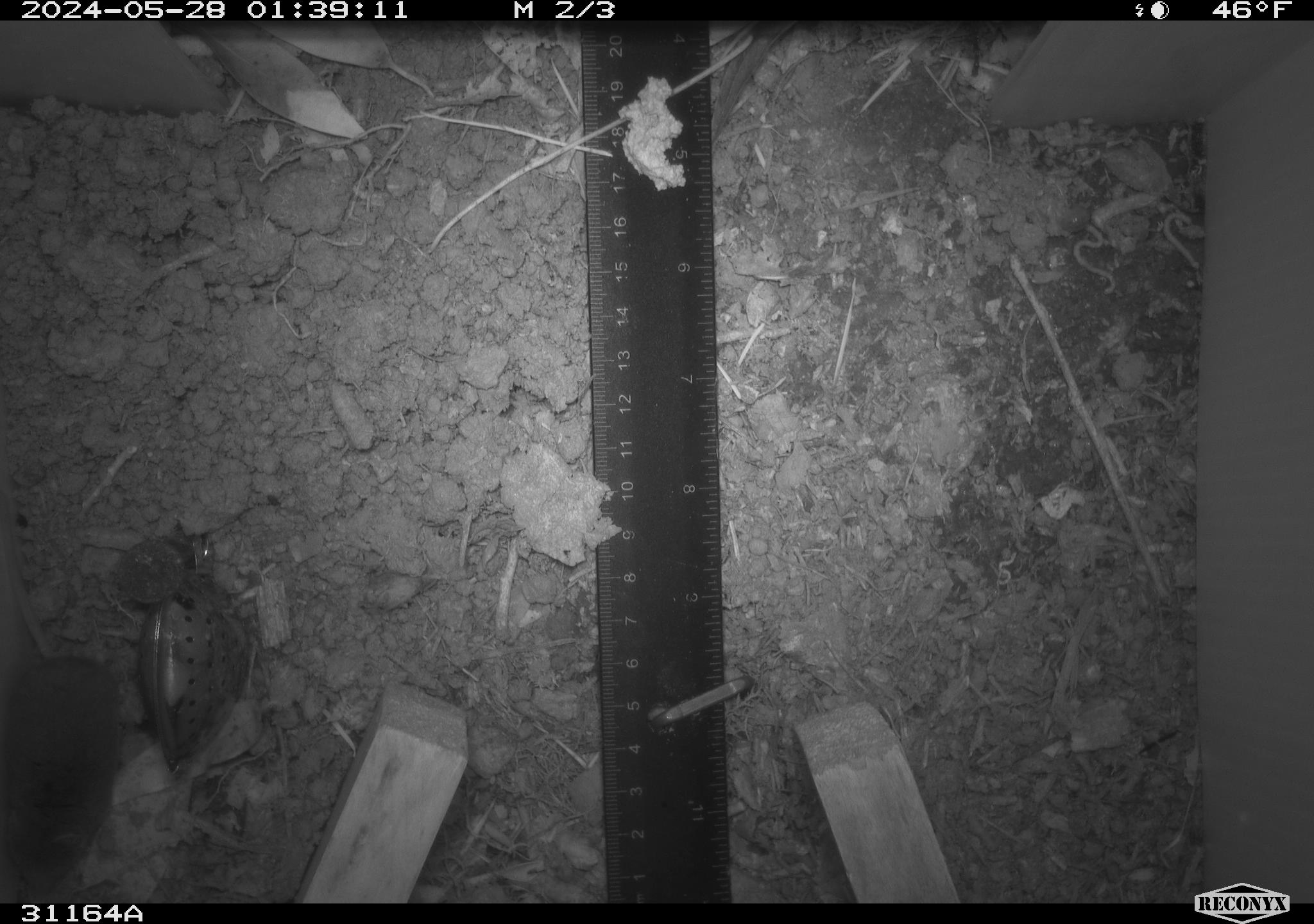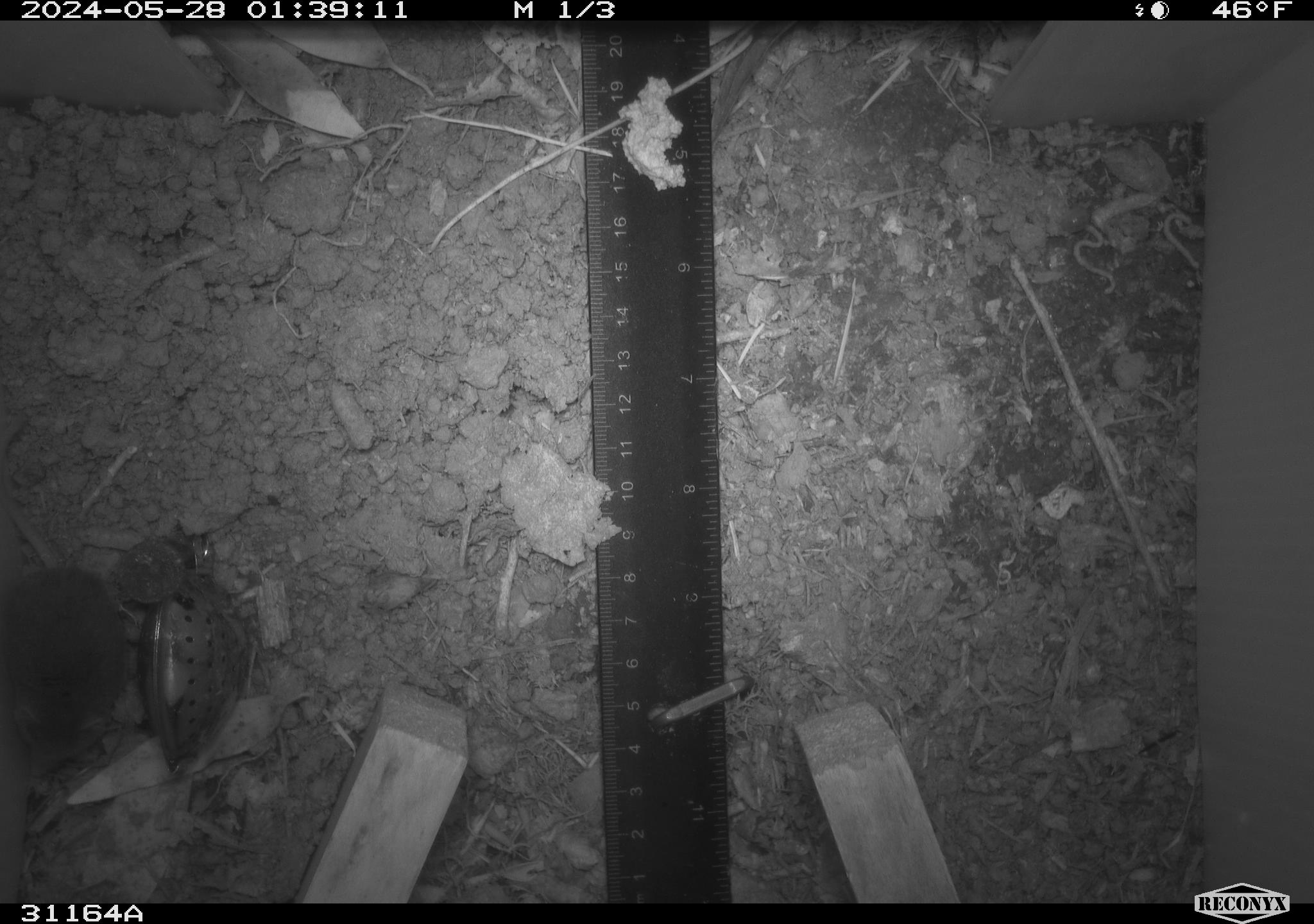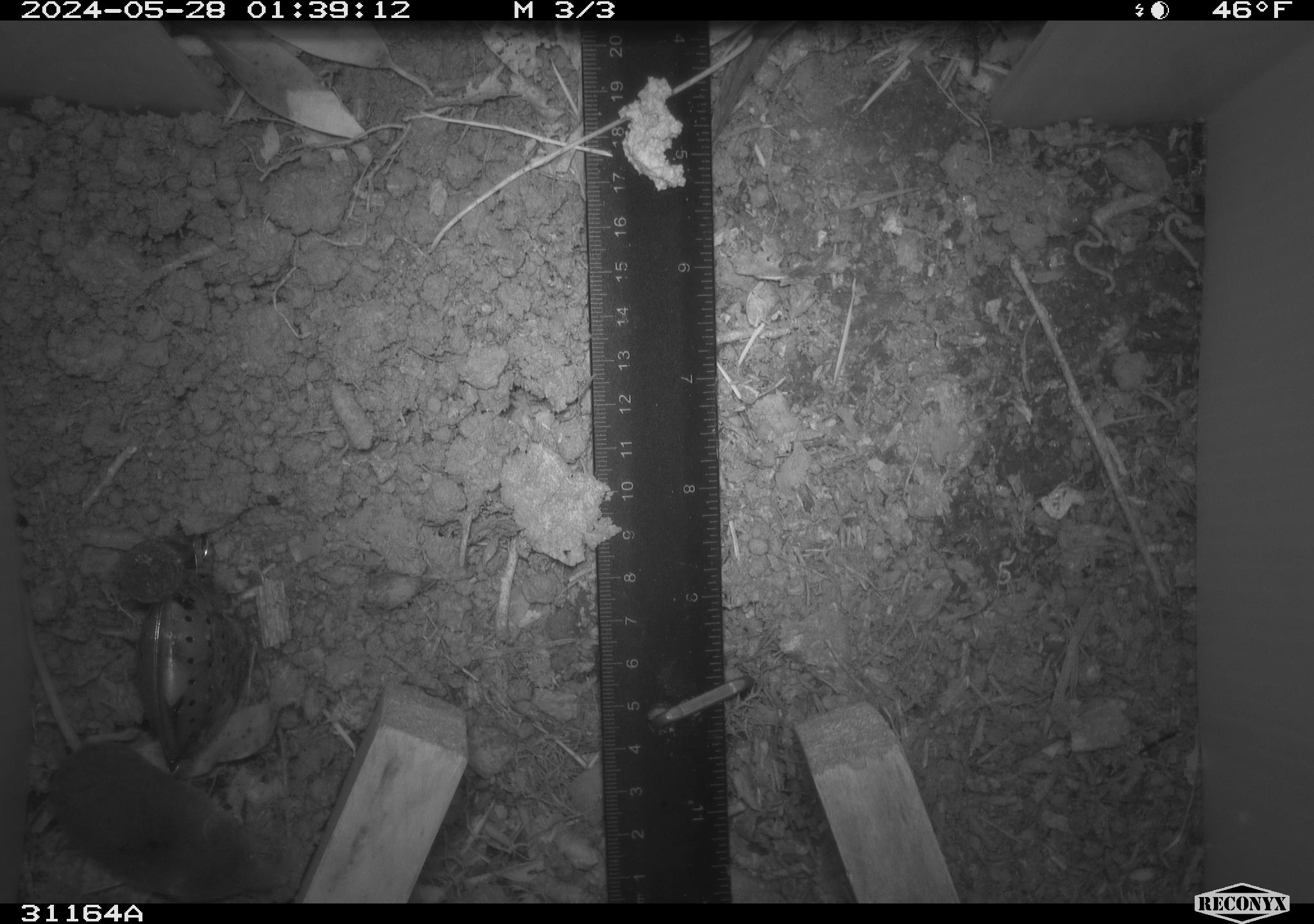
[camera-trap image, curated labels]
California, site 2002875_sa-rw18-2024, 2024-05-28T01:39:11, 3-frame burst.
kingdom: Animalia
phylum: Chordata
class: Mammalia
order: Eulipotyphla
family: Soricidae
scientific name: Soricidae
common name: shrews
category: soricidae family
Soricidae family (shrews) (Soricidae).